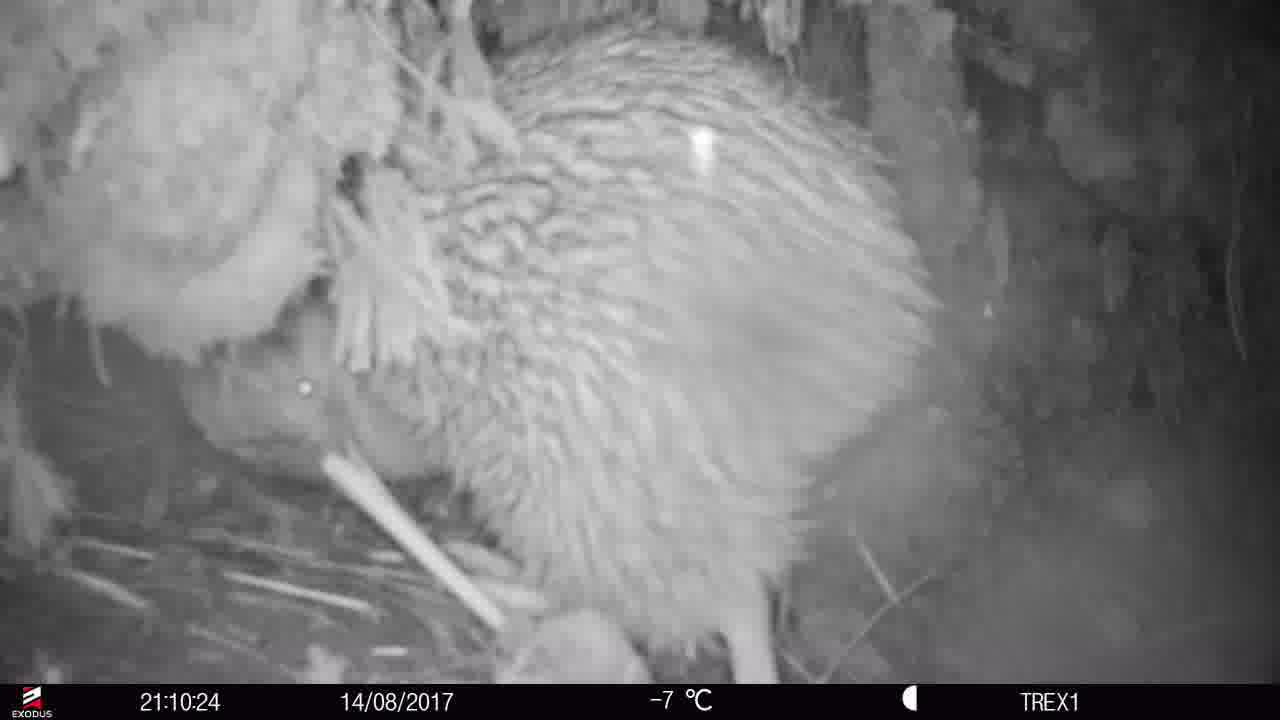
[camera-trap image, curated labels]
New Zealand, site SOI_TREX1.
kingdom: Animalia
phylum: Chordata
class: Aves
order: Apterygiformes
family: Apterygidae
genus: Apteryx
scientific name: Apteryx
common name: kiwi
Kiwi (Apteryx).